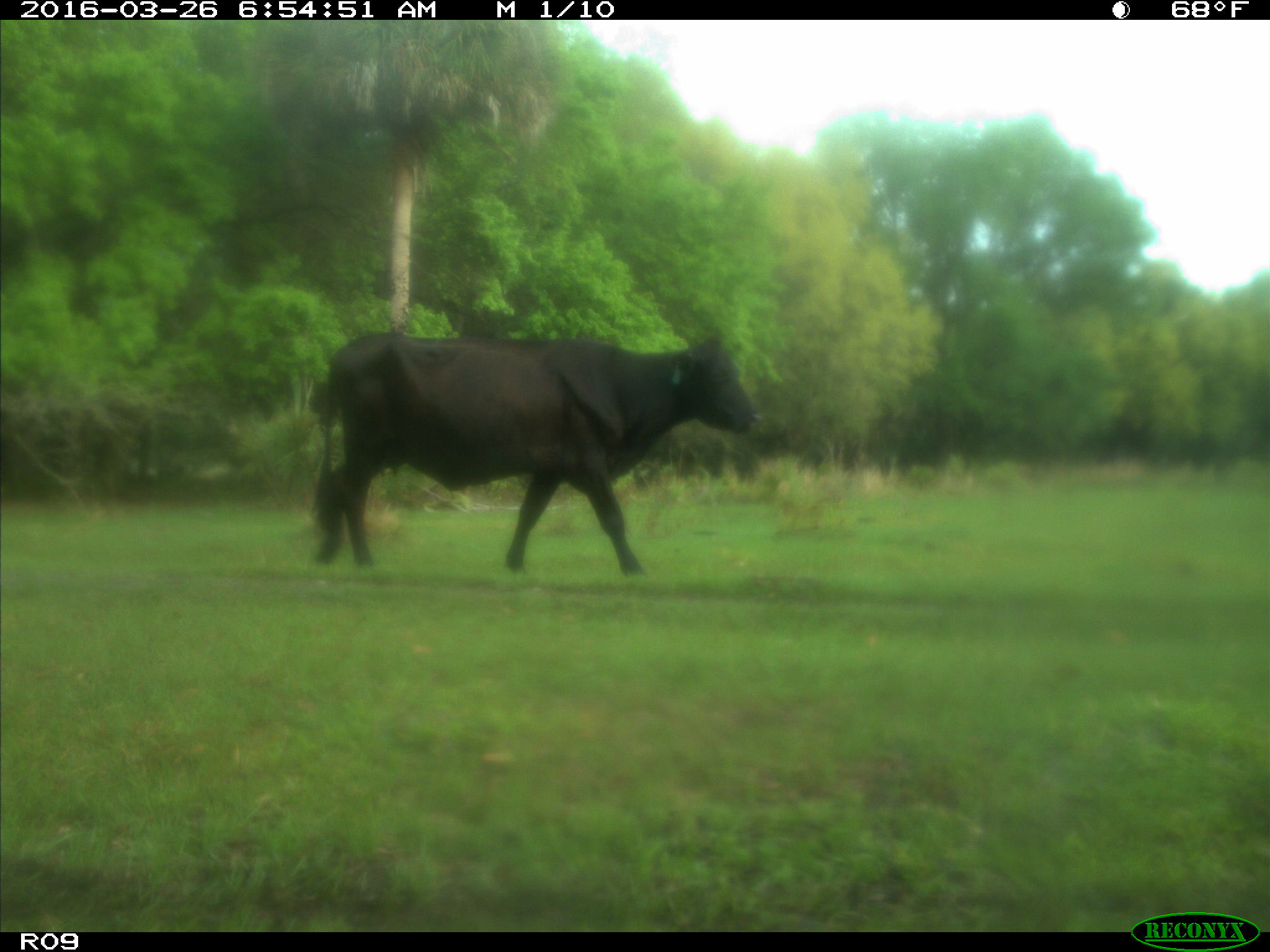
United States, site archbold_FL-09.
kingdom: Animalia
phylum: Chordata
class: Mammalia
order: Artiodactyla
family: Bovidae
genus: Bos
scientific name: Bos taurus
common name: domestic cow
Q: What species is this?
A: Bos taurus (domestic cow).